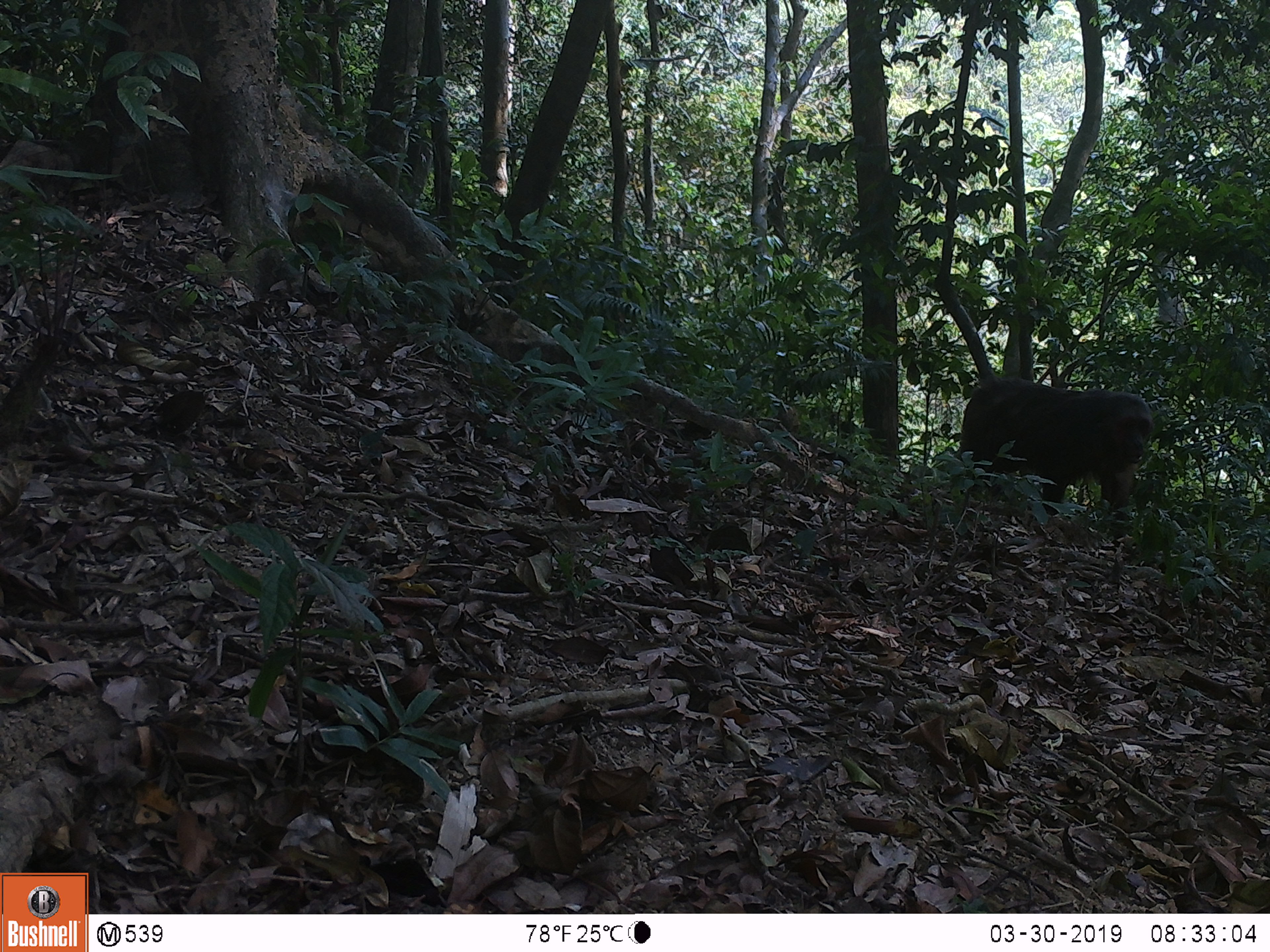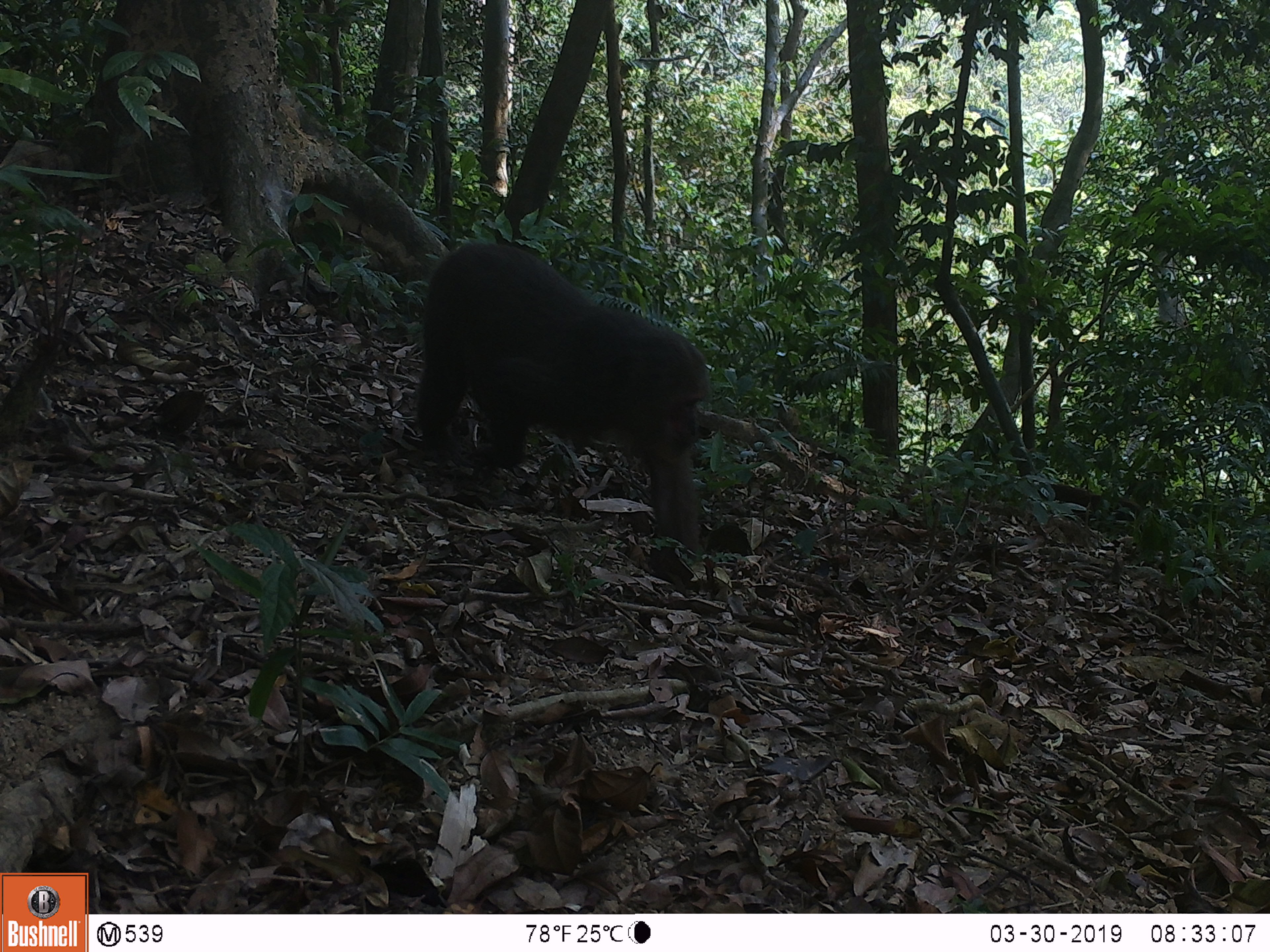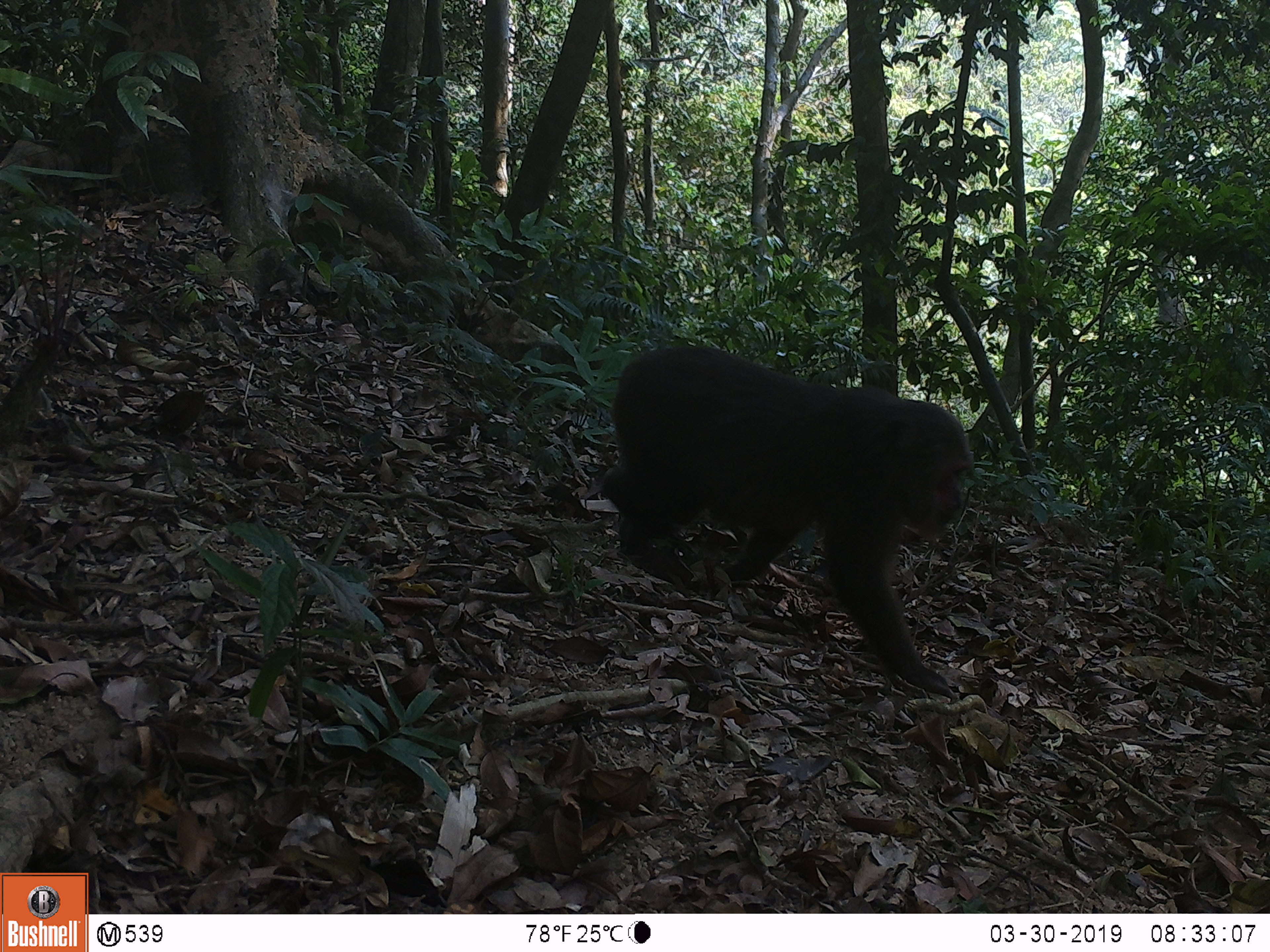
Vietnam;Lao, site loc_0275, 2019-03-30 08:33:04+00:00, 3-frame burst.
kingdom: Animalia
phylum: Chordata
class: Mammalia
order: Primates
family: Cercopithecidae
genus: Macaca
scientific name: Macaca arctoides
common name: stump-tailed macaque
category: stump tailed macaque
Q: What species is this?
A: Stump tailed macaque (stump-tailed macaque) (Macaca arctoides).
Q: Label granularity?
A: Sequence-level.